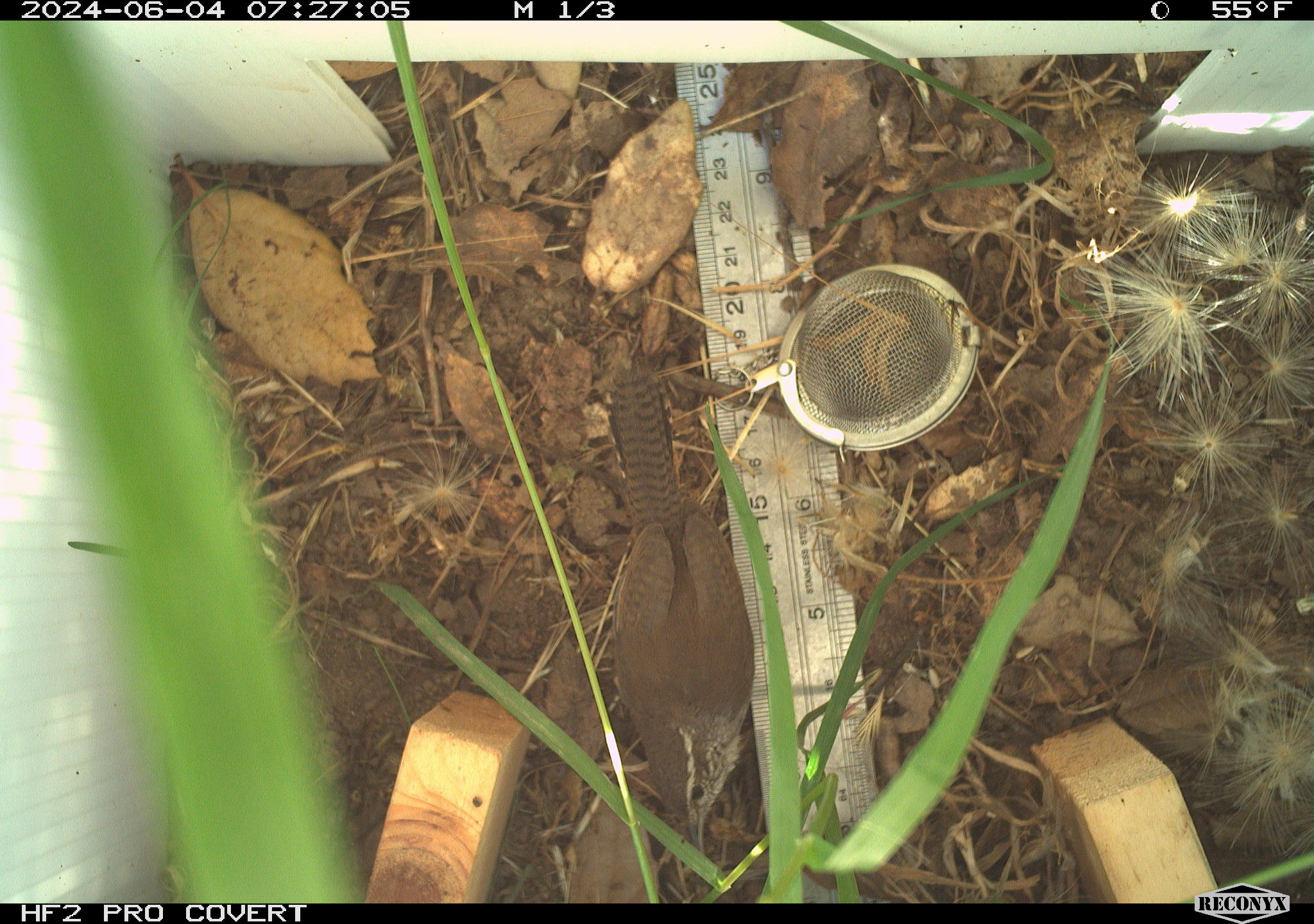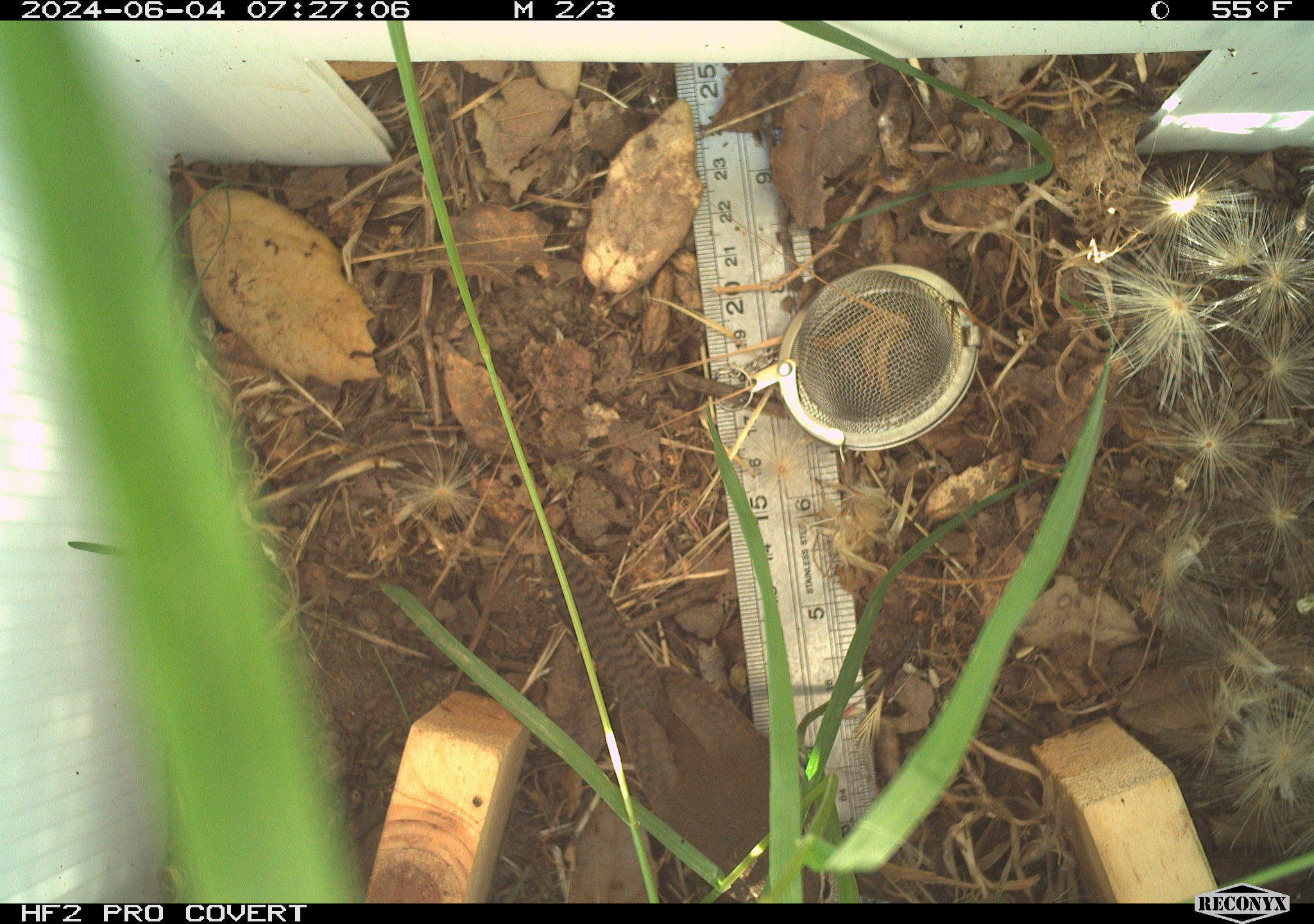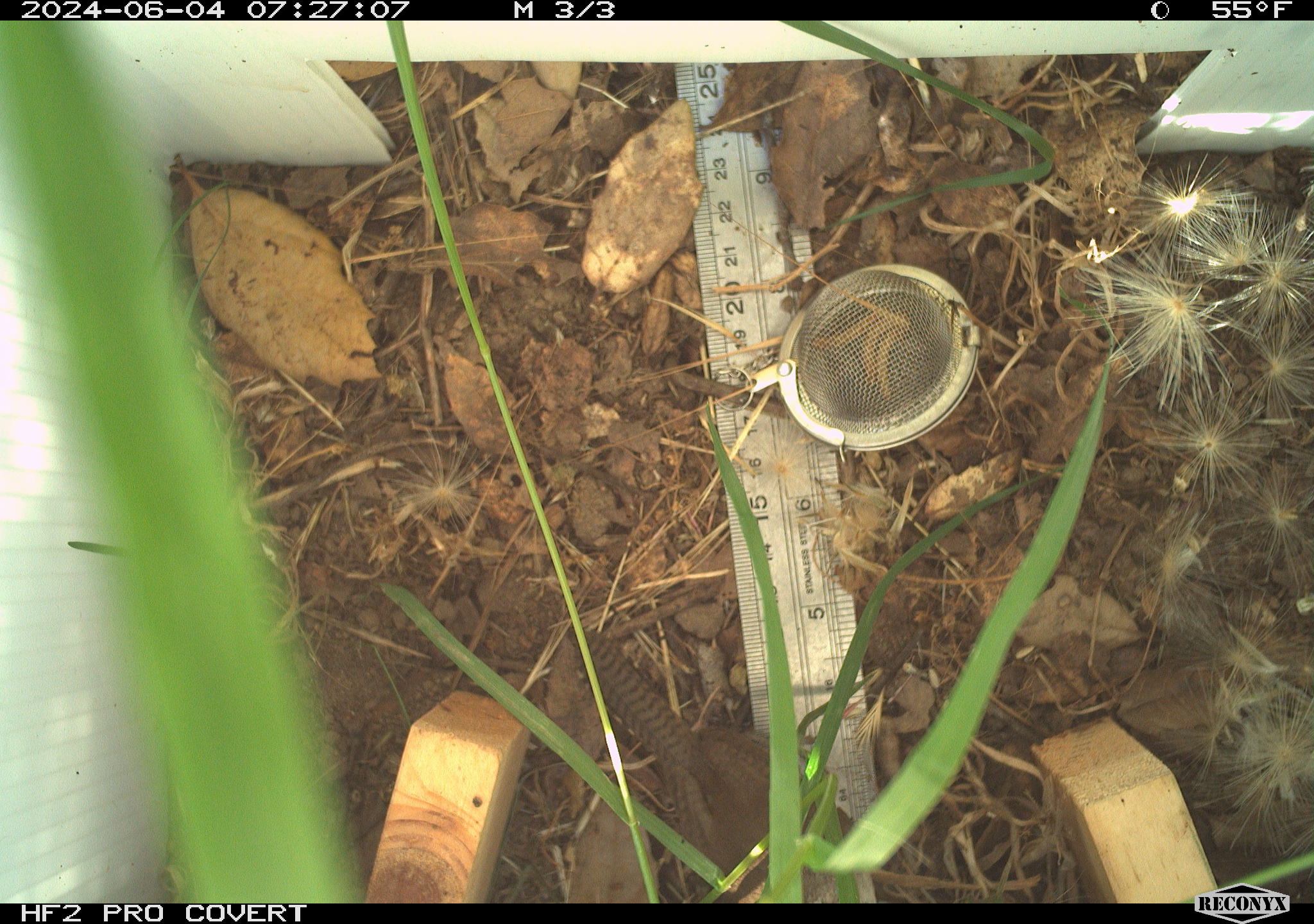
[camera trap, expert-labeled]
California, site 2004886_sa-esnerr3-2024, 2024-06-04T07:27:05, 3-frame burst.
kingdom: Animalia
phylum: Chordata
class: Mammalia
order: Rodentia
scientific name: Rodentia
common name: rodent